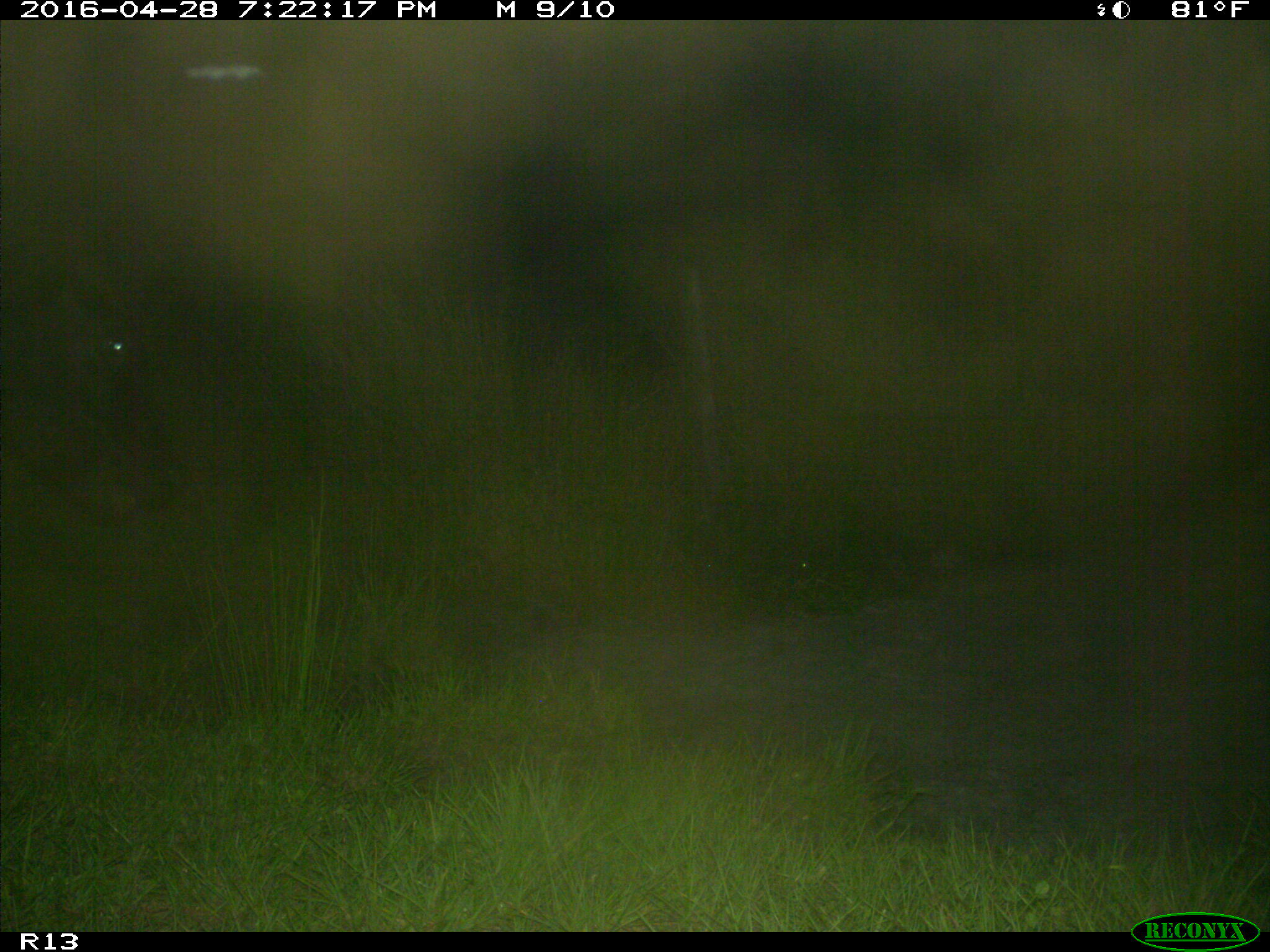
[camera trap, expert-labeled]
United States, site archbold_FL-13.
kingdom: Animalia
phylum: Chordata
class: Mammalia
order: Artiodactyla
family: Bovidae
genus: Bos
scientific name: Bos taurus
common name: domestic cow